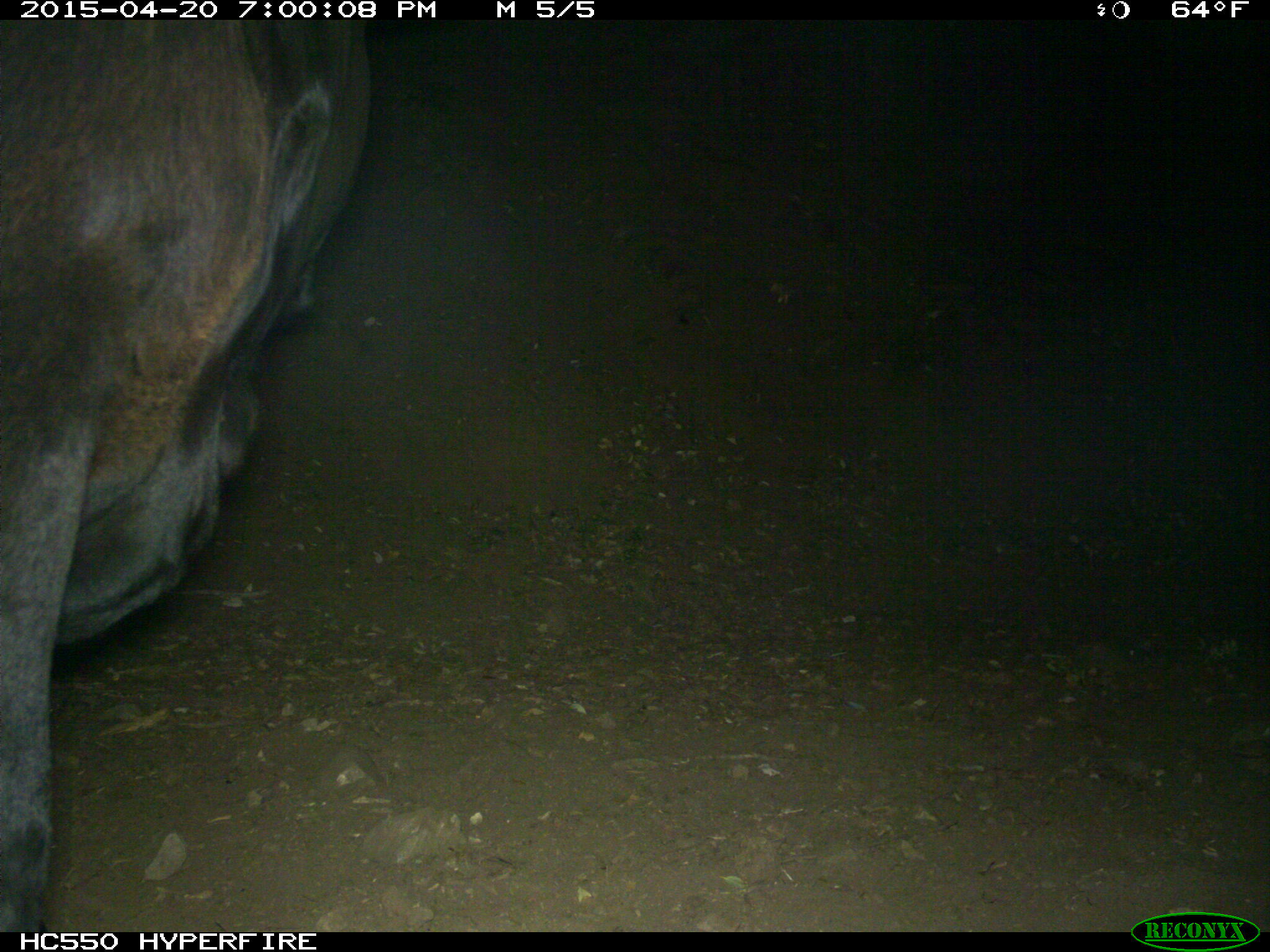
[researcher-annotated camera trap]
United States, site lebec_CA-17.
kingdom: Animalia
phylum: Chordata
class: Mammalia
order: Artiodactyla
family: Bovidae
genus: Bos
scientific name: Bos taurus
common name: domestic cow